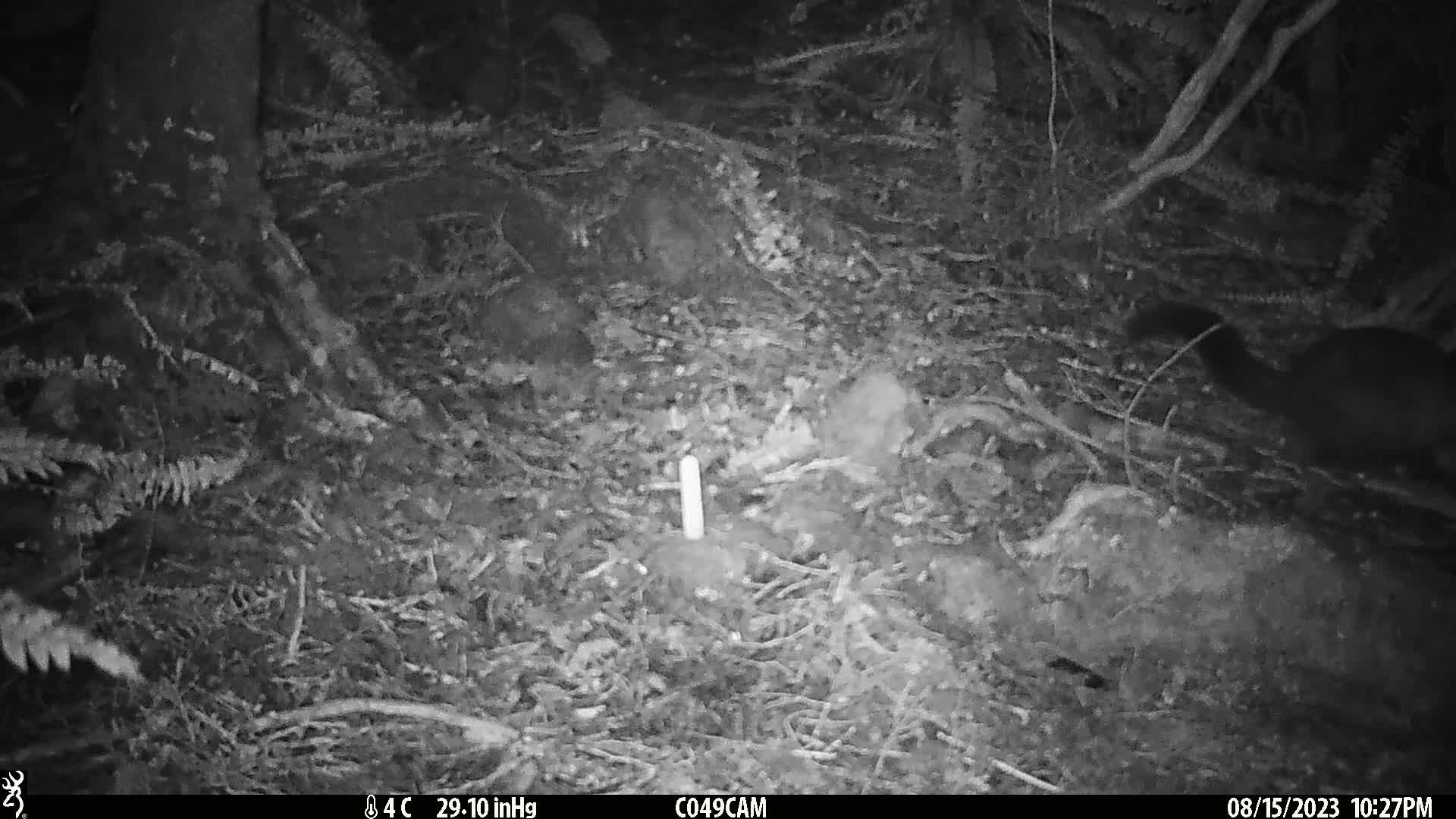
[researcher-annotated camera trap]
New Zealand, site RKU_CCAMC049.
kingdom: Animalia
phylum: Chordata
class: Mammalia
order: Diprotodontia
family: Phalangeridae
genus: Trichosurus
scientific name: Trichosurus vulpecula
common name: common brushtail possum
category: possum